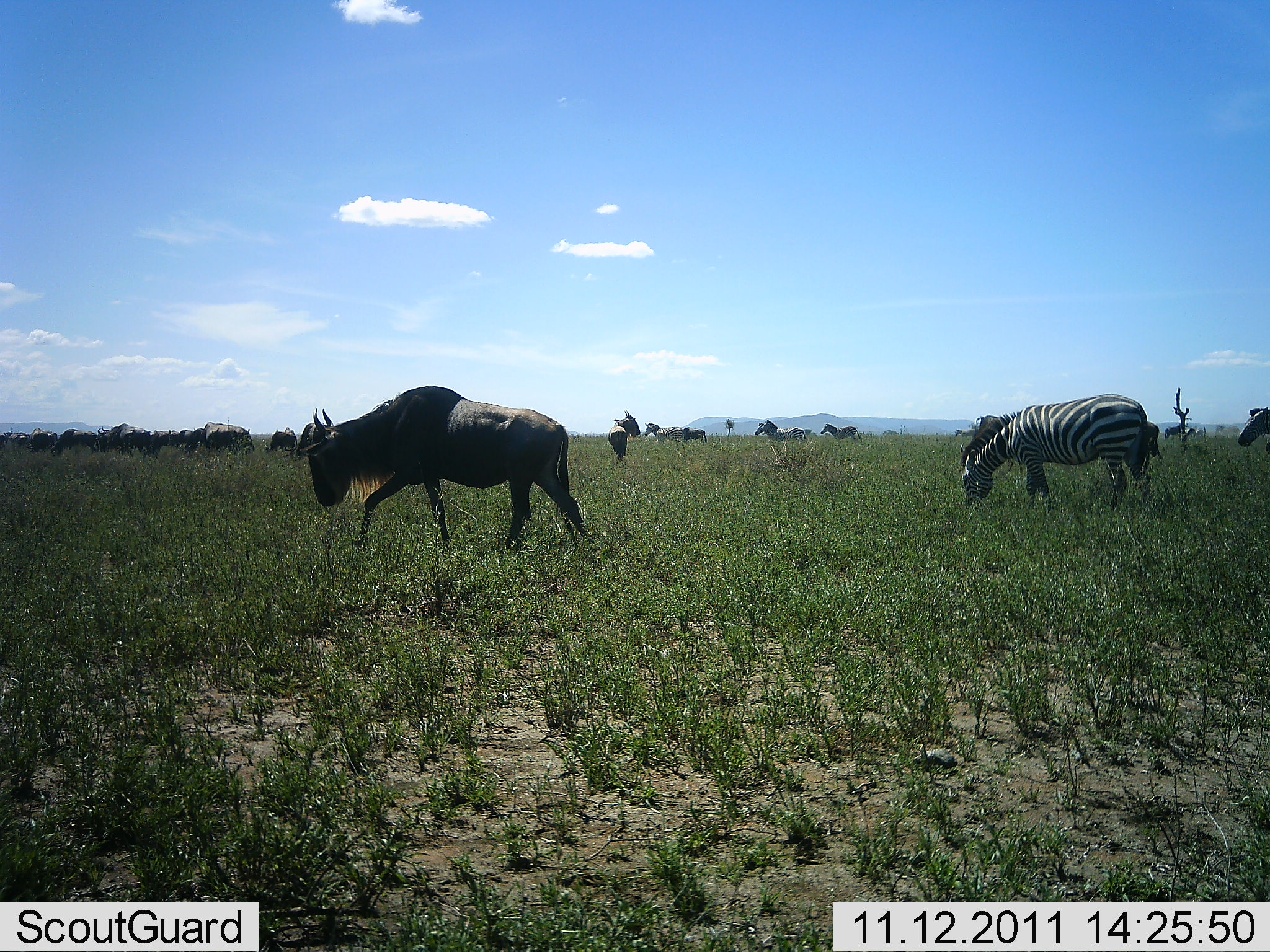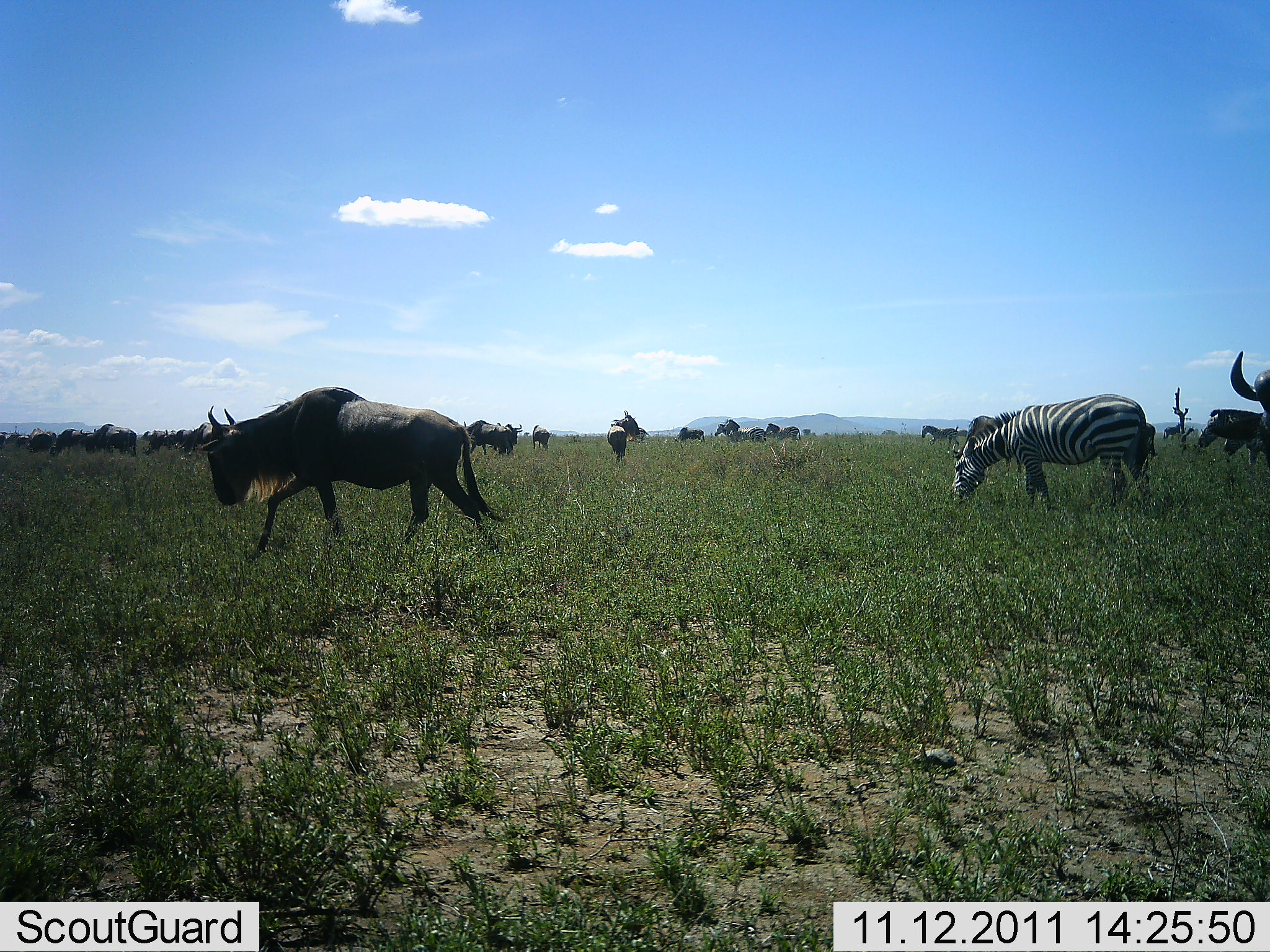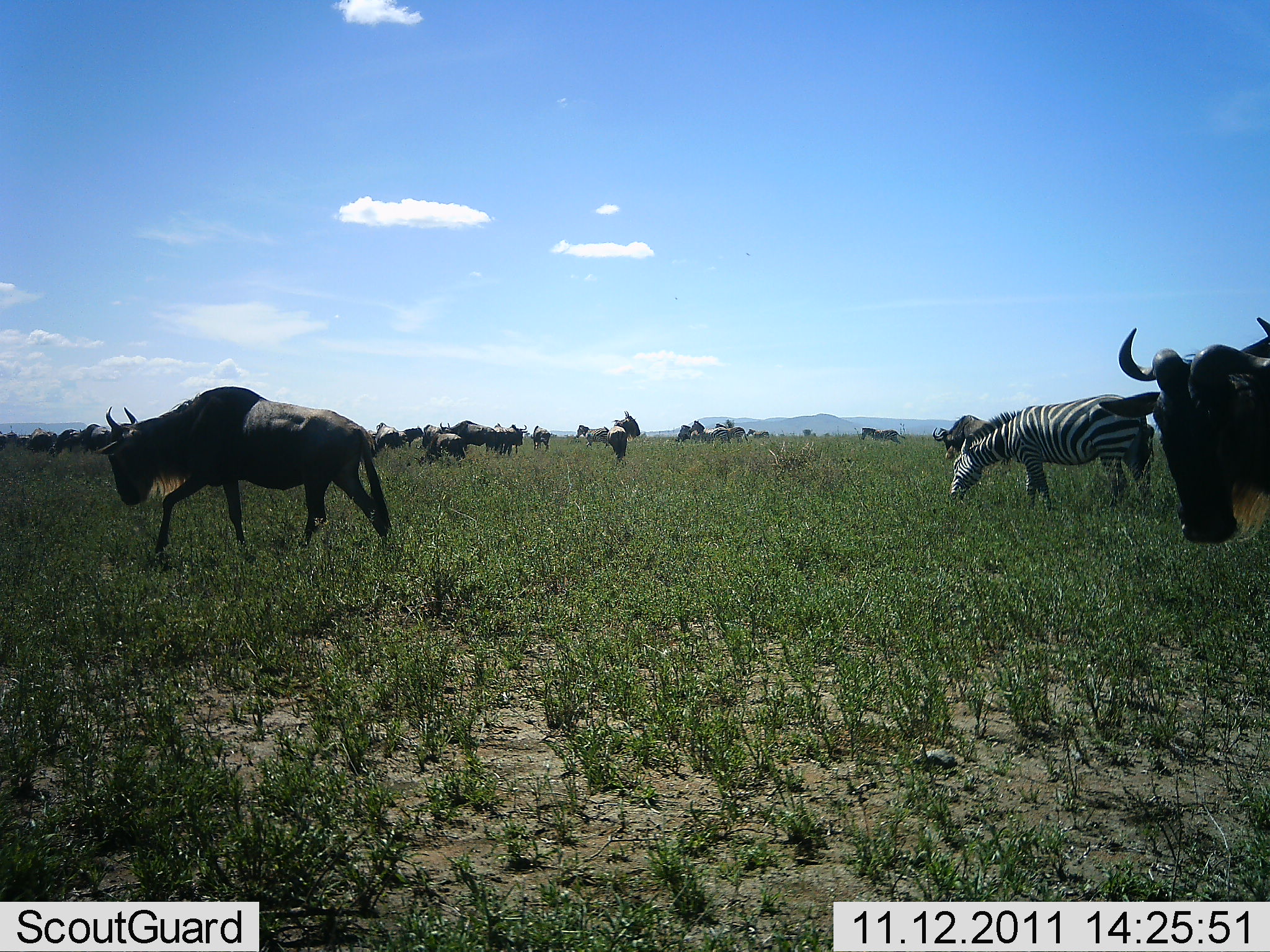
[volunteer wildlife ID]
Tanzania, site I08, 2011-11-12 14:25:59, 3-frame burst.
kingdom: Animalia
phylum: Chordata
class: Mammalia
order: Artiodactyla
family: Bovidae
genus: Connochaetes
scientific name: Connochaetes taurinus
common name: blue wildebeest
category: wildebeest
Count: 11-50.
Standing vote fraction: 30%.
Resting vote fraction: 10%.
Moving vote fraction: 100%.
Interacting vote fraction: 0%.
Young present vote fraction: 0%.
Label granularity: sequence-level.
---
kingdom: Animalia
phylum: Chordata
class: Mammalia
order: Perissodactyla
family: Equidae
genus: Equus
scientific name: Equus quagga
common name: plains zebra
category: zebra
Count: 2.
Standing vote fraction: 10%.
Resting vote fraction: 0%.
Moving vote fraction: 50%.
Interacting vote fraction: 0%.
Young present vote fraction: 0%.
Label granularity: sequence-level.